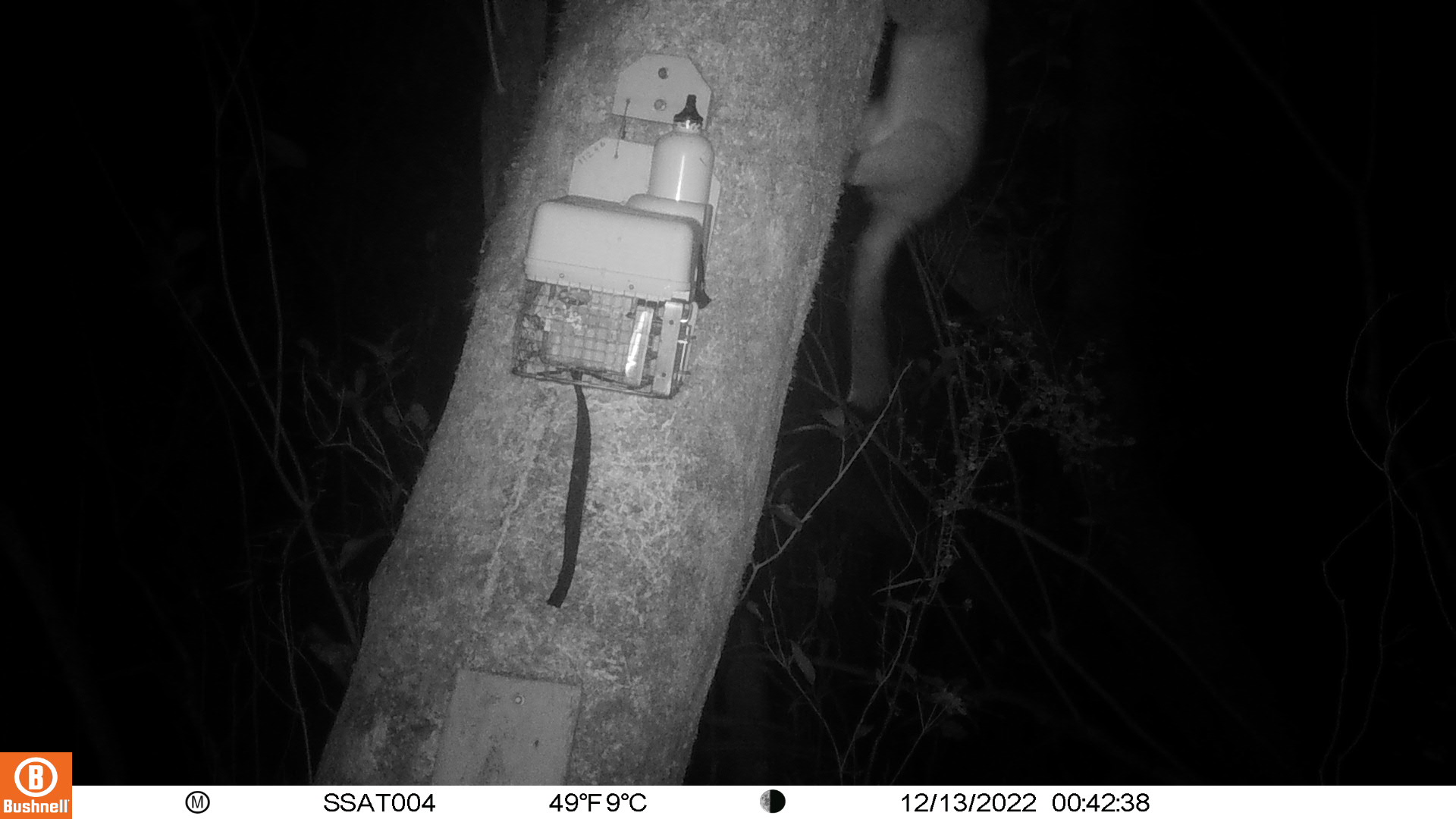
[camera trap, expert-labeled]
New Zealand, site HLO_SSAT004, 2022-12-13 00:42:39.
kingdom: Animalia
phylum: Chordata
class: Mammalia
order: Diprotodontia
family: Phalangeridae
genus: Trichosurus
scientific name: Trichosurus vulpecula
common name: common brushtail possum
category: possum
Possum (common brushtail possum) (Trichosurus vulpecula).